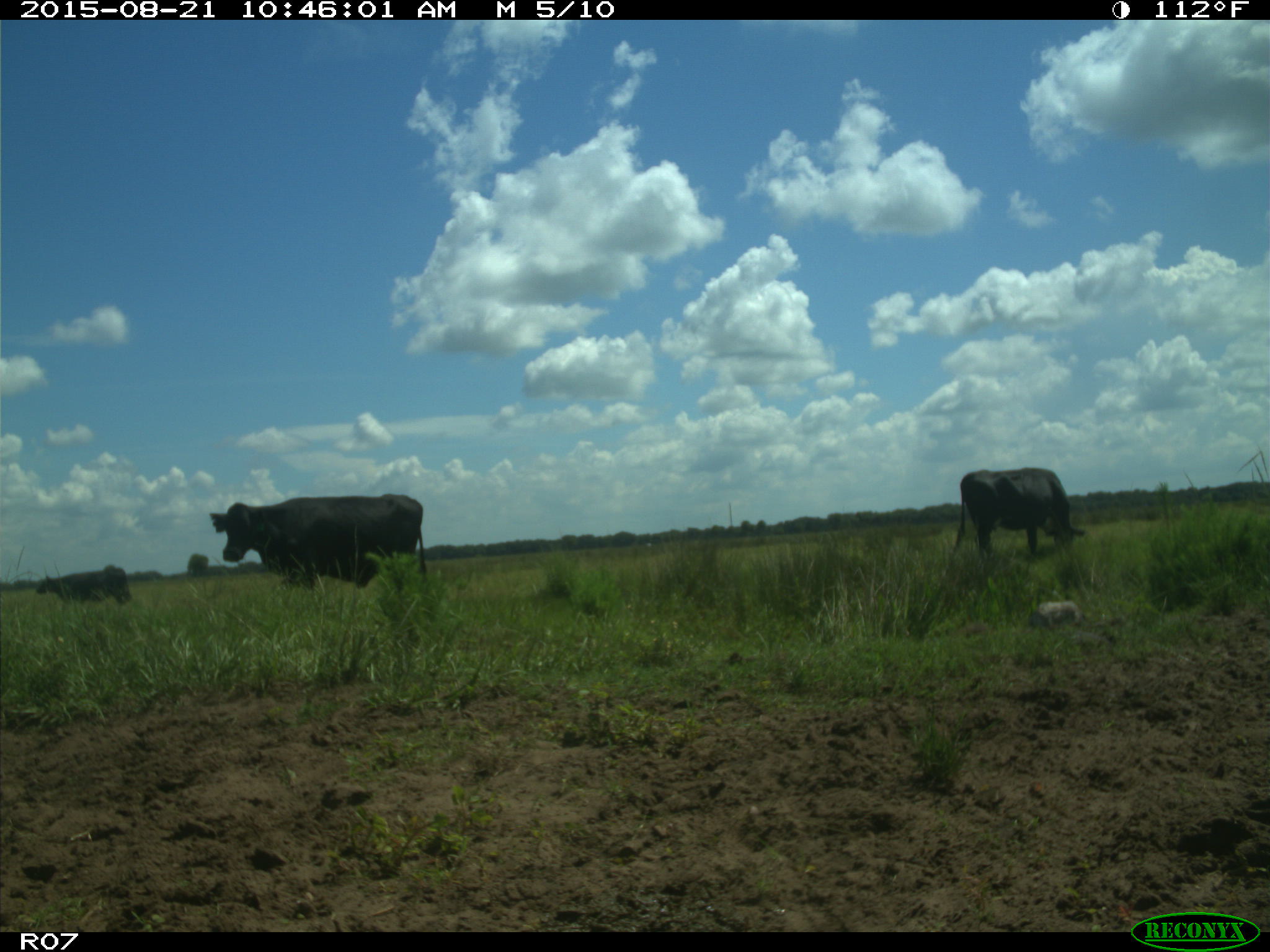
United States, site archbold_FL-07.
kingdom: Animalia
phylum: Chordata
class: Mammalia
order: Artiodactyla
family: Bovidae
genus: Bos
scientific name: Bos taurus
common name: domestic cow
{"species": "Bos taurus (domestic cow)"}